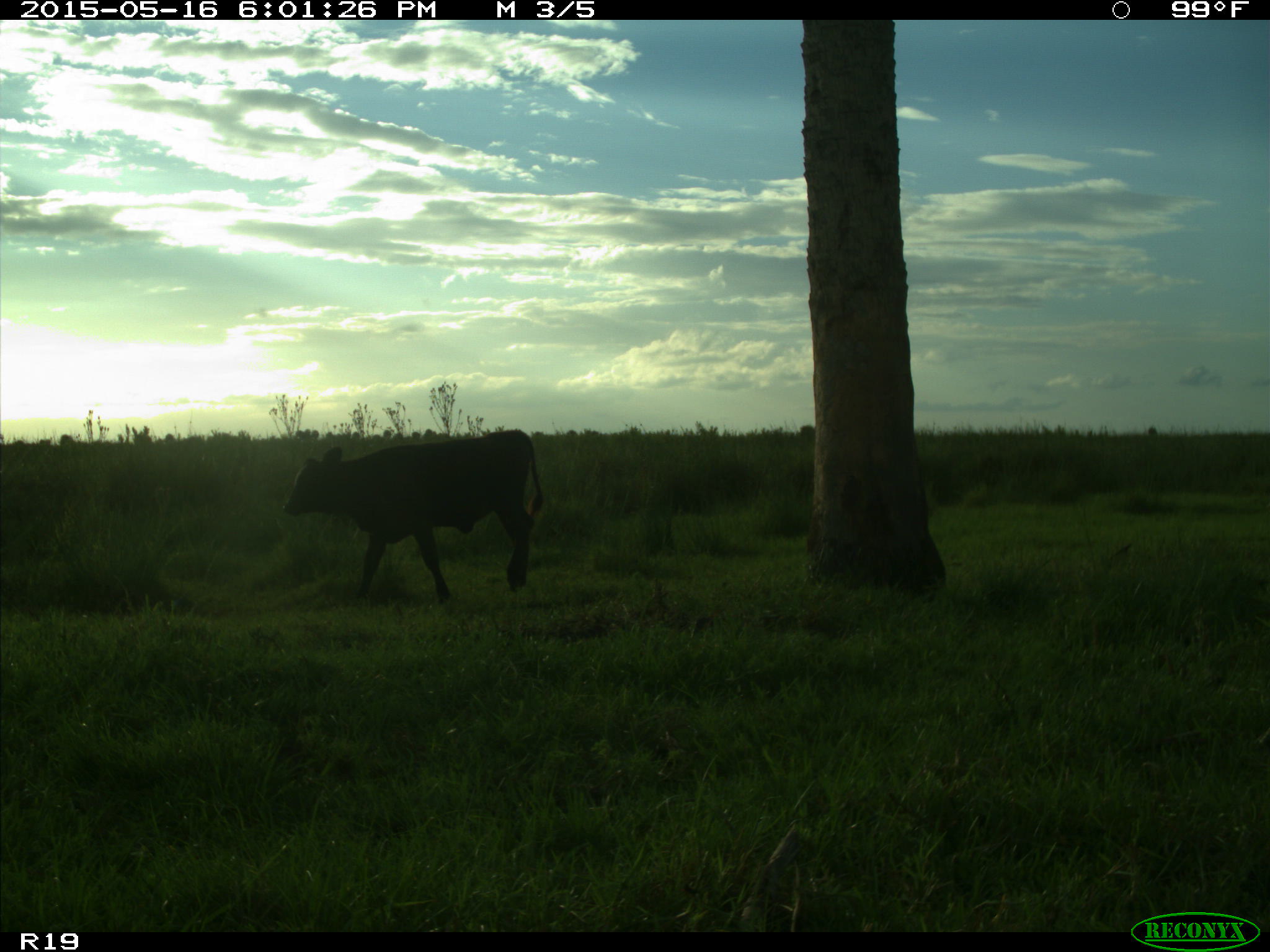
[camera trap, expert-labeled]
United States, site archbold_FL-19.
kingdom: Animalia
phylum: Chordata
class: Mammalia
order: Artiodactyla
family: Bovidae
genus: Bos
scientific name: Bos taurus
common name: domestic cow